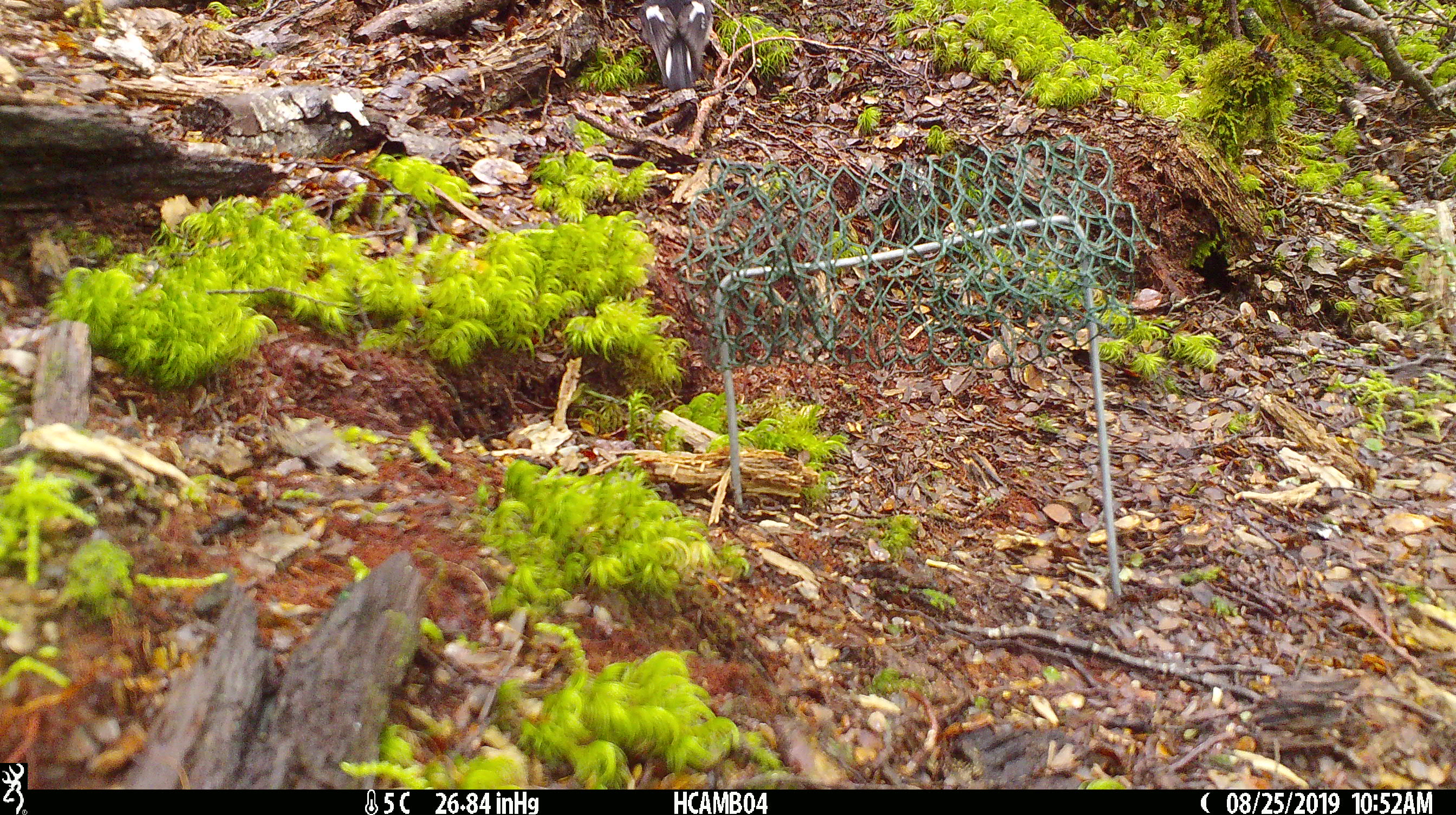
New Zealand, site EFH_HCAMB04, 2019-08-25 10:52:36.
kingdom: Animalia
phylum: Chordata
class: Aves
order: Passeriformes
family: Petroicidae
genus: Petroica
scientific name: Petroica macrocephala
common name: tomtit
Tomtit (Petroica macrocephala).